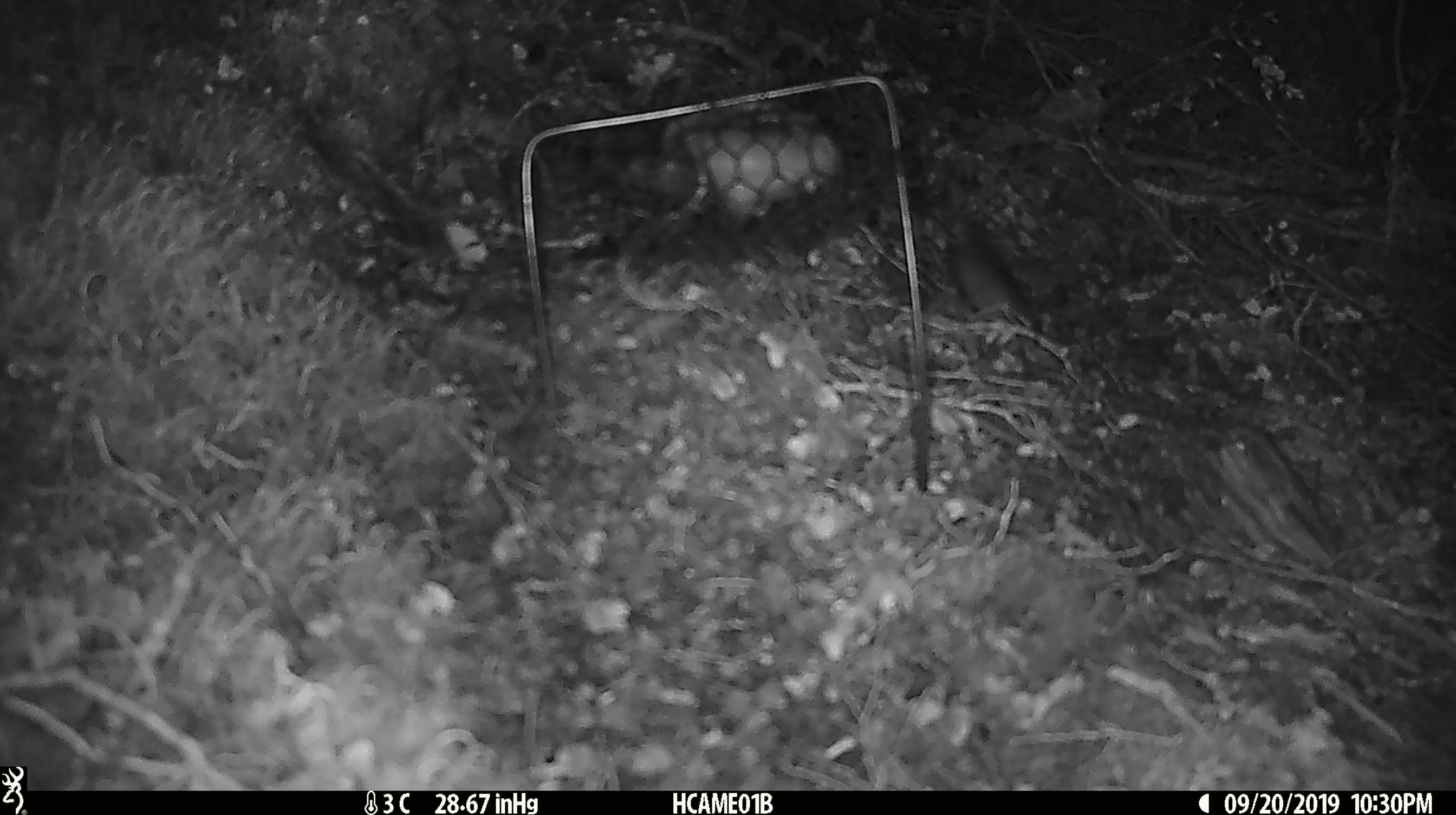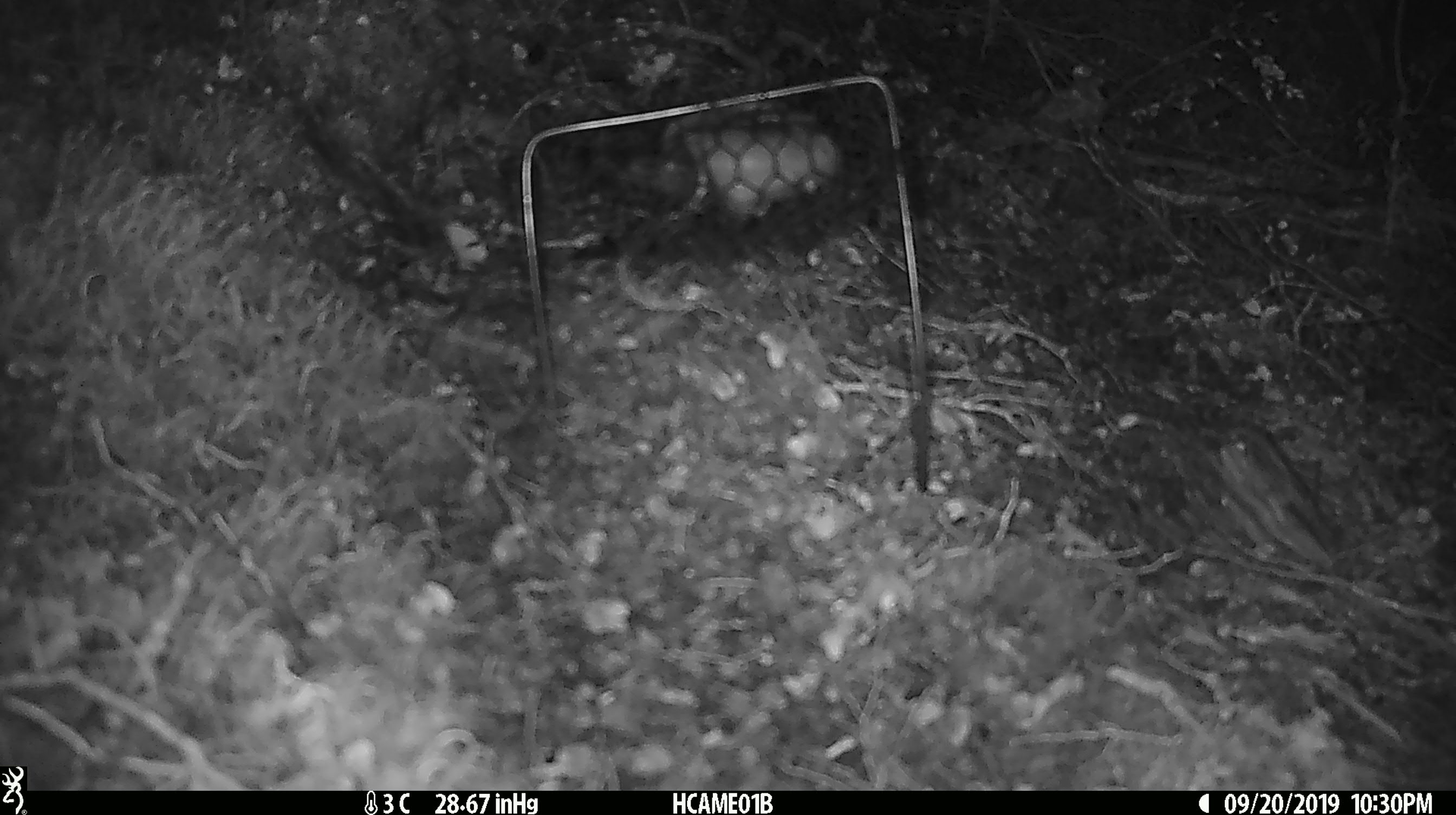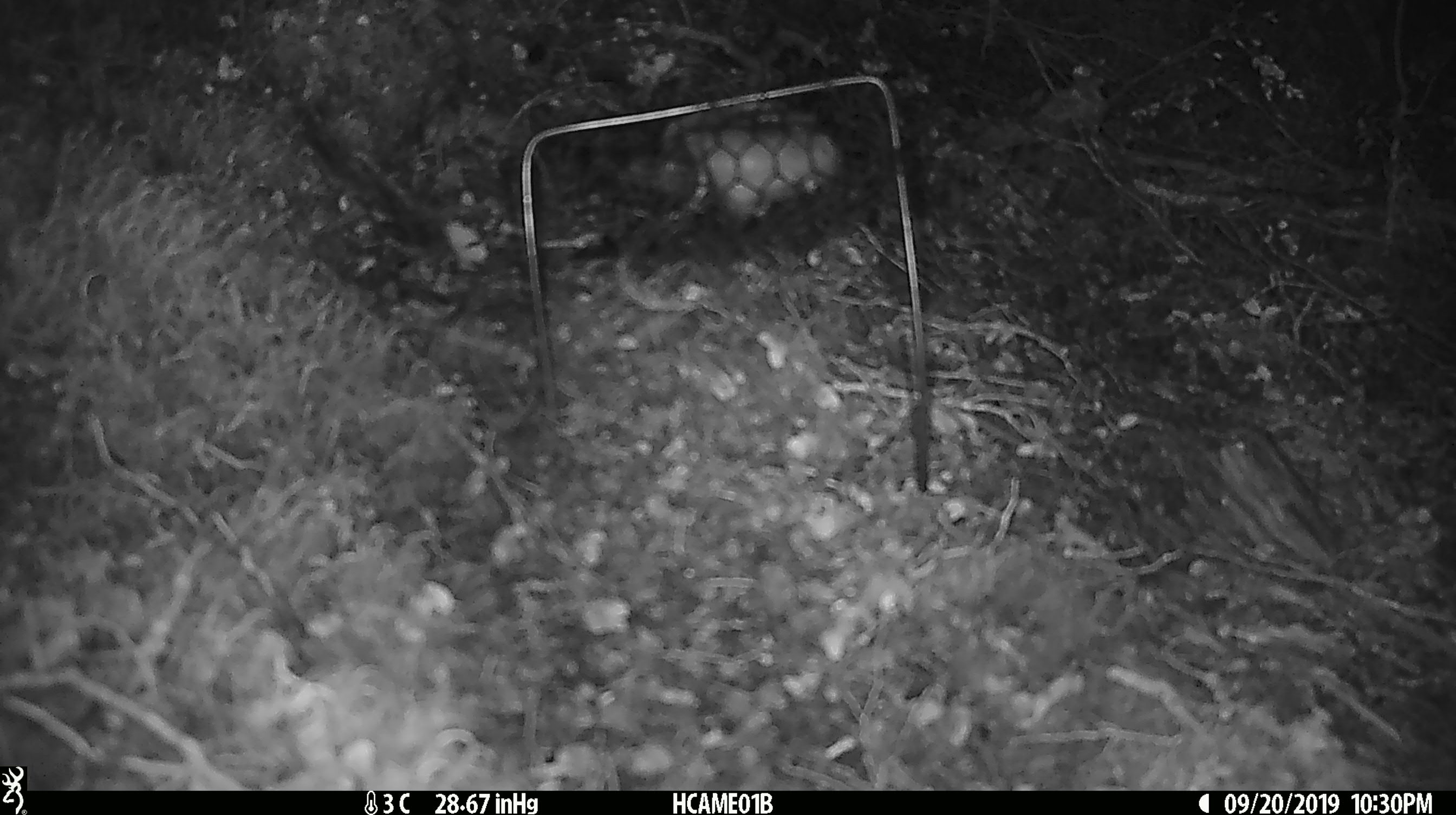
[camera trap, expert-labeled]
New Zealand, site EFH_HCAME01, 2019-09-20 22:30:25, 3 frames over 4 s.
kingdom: Animalia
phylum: Chordata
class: Mammalia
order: Rodentia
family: Muridae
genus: Mus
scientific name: Mus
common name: mouse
Mouse (Mus).